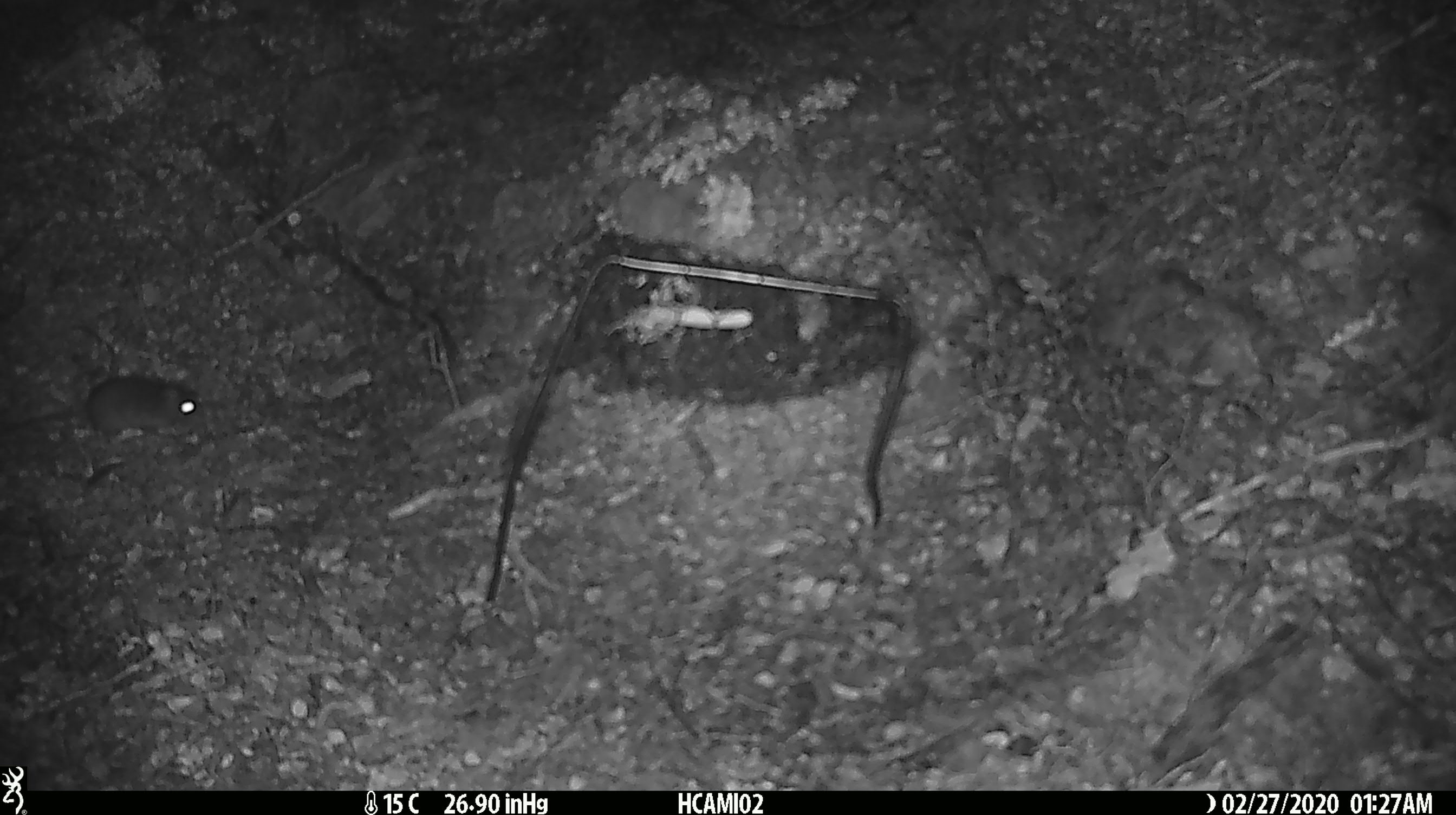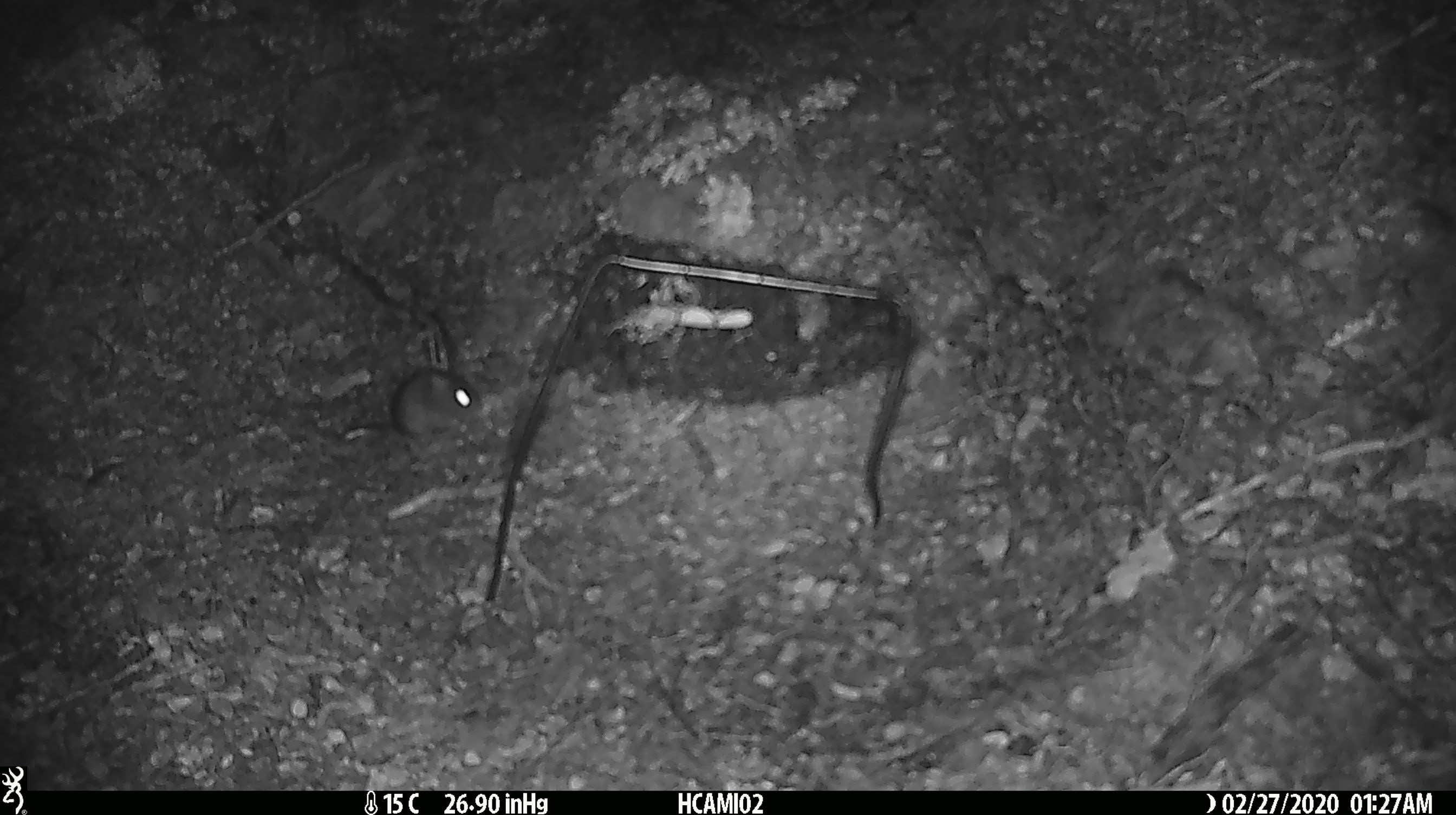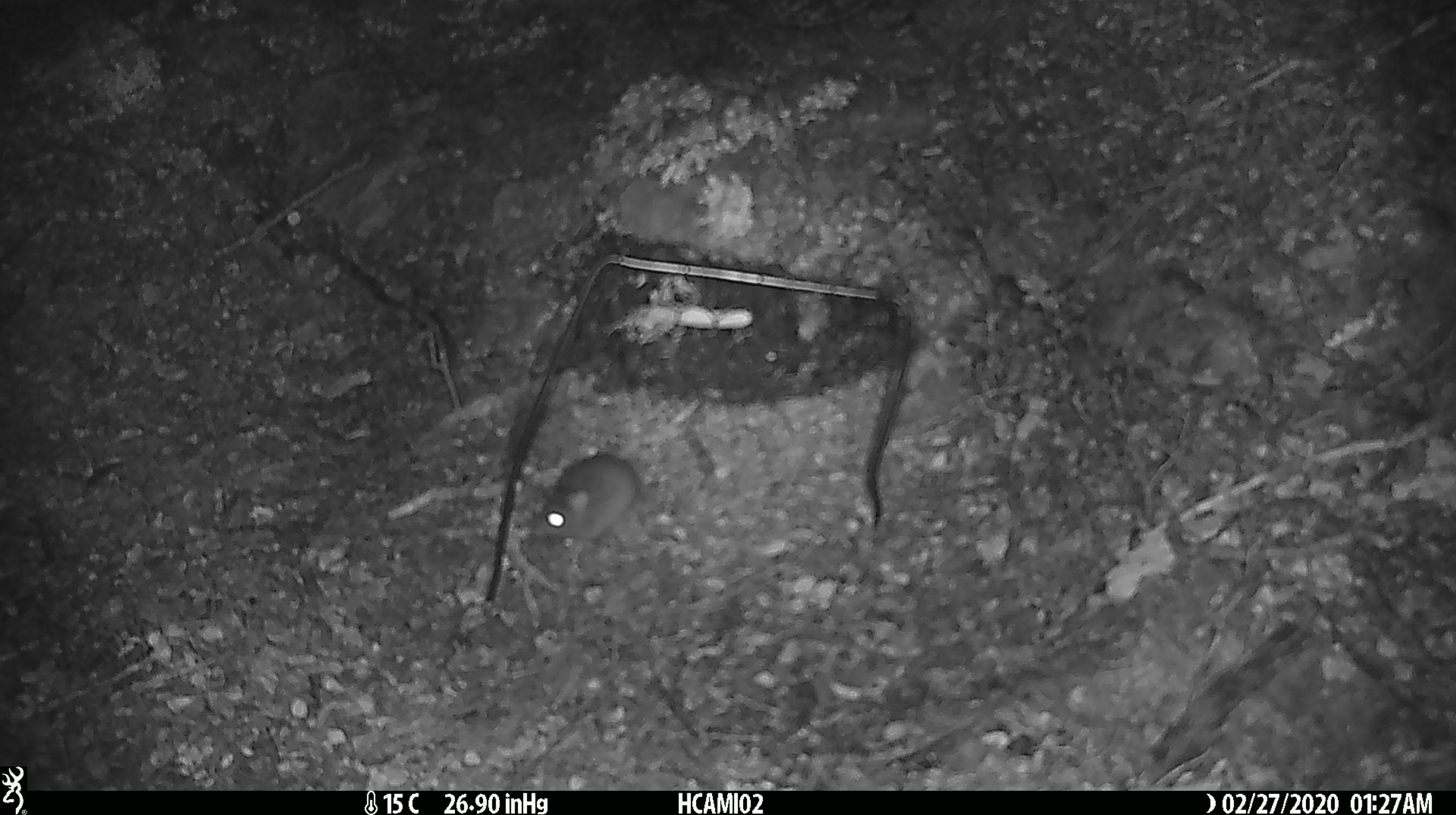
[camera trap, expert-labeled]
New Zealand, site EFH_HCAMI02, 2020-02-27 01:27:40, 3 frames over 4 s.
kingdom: Animalia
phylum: Chordata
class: Mammalia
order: Rodentia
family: Muridae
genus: Mus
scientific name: Mus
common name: mouse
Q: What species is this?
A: Mouse (Mus).